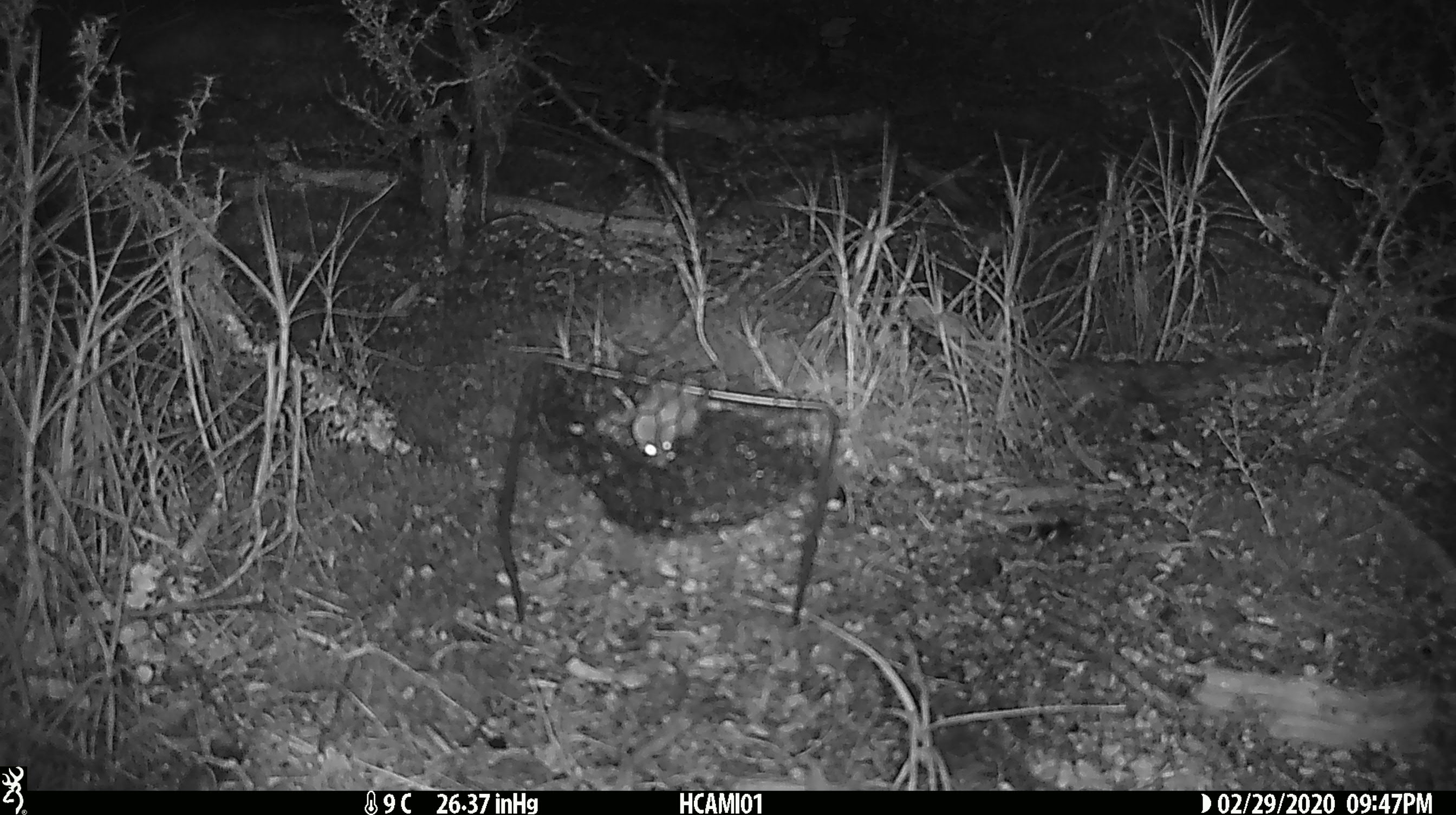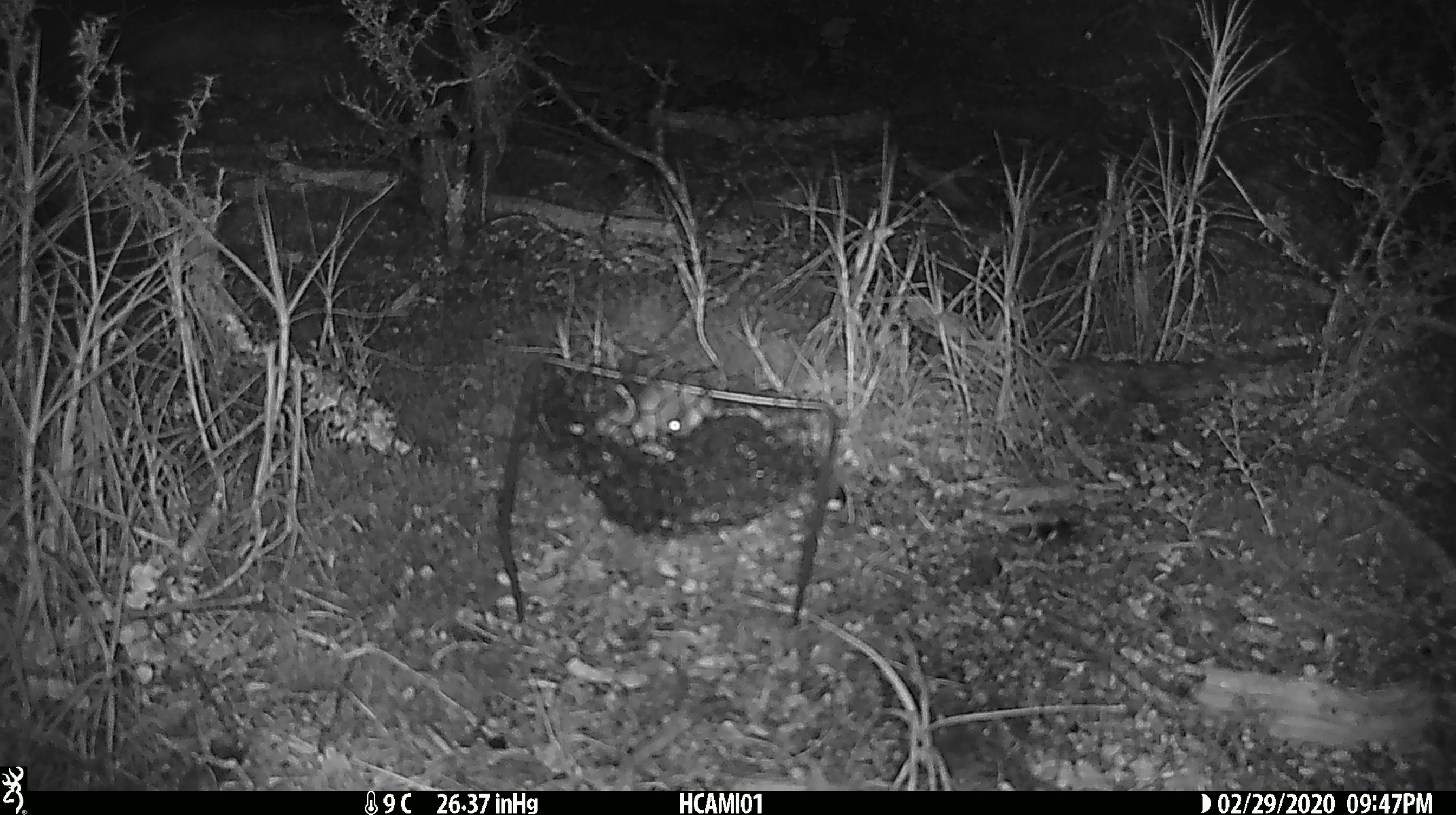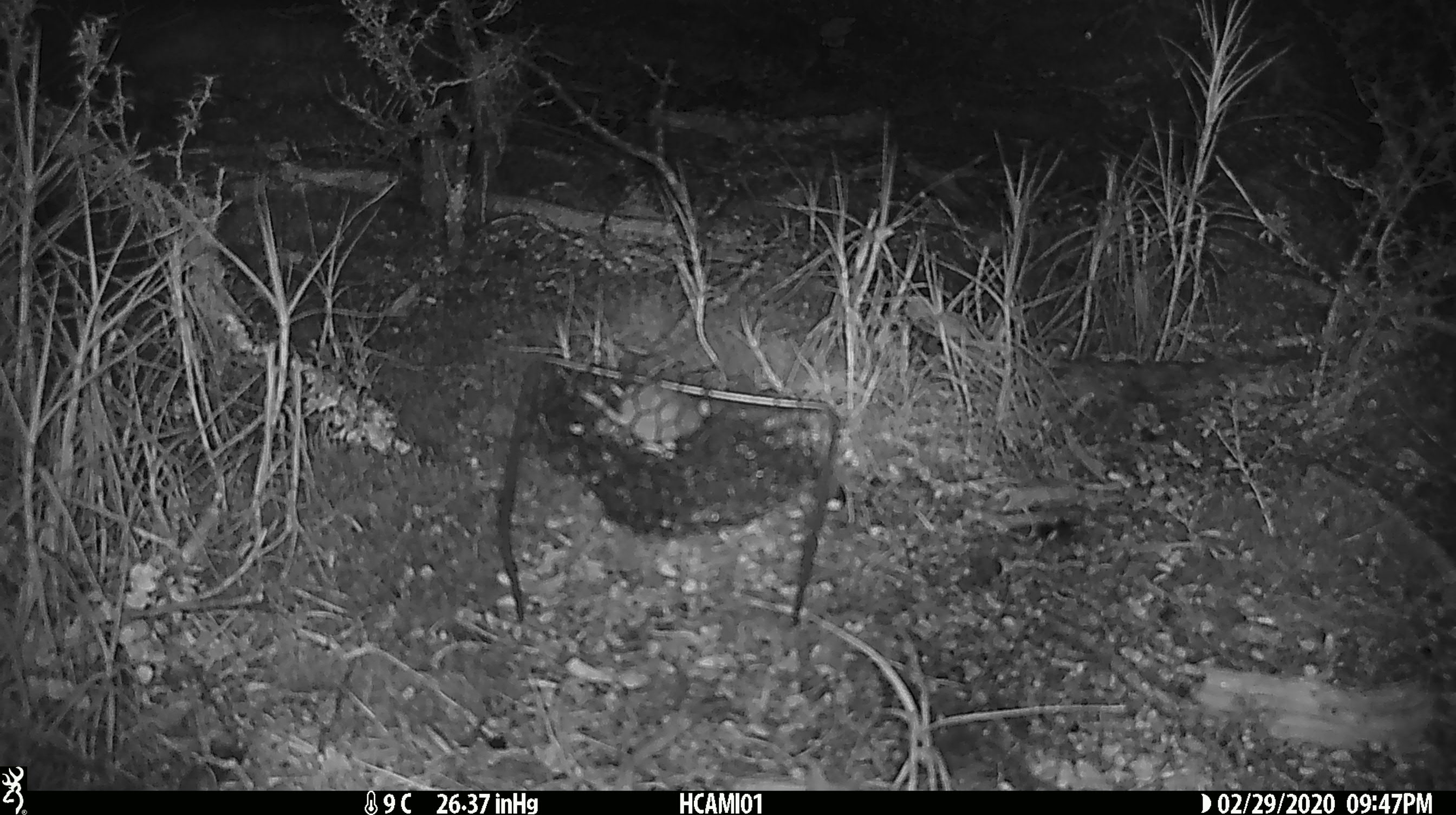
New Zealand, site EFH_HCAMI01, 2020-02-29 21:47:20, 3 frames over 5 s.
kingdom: Animalia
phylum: Chordata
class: Mammalia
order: Rodentia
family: Muridae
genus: Mus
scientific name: Mus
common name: mouse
Mouse (Mus).